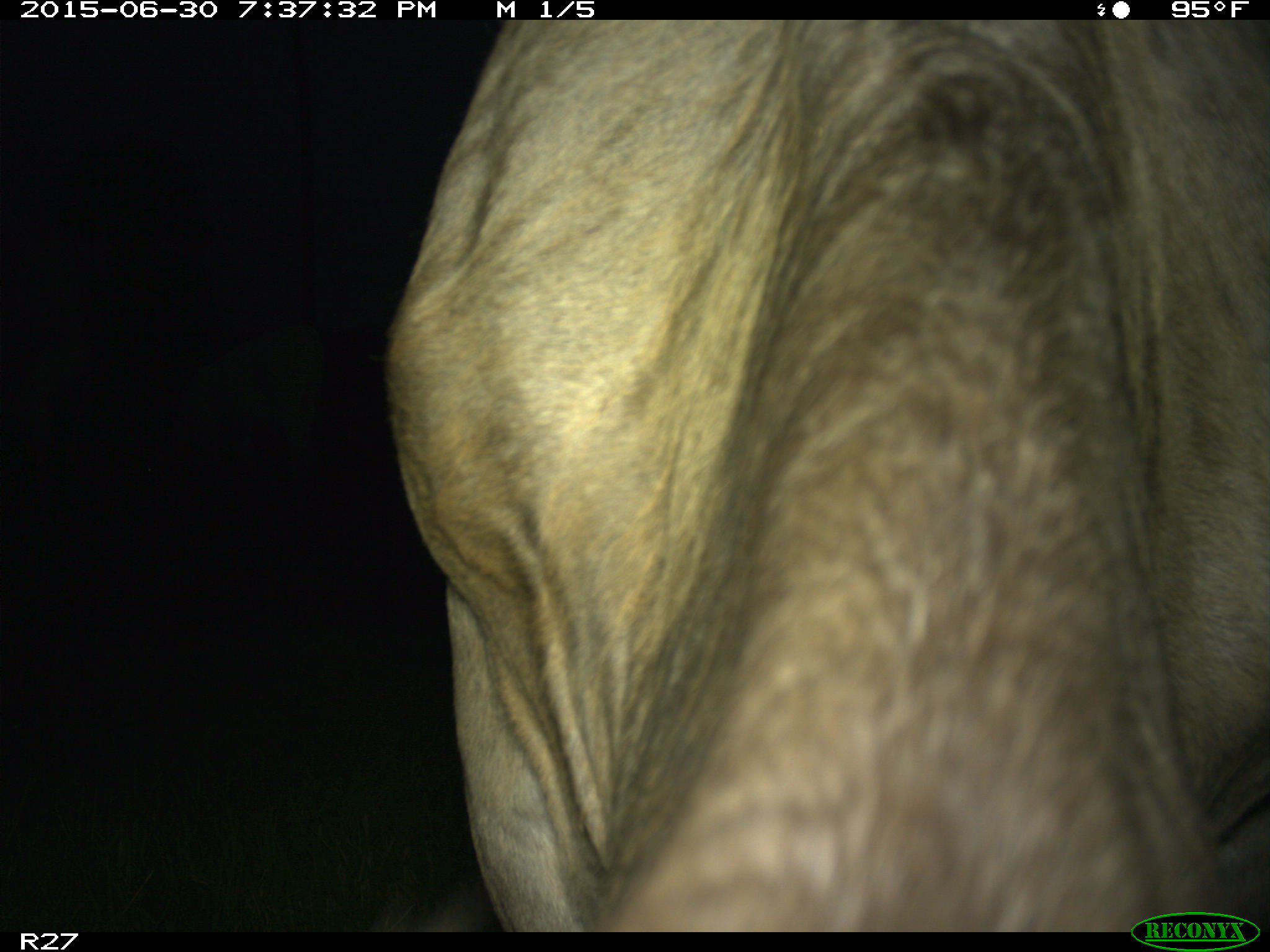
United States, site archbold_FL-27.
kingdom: Animalia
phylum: Chordata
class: Mammalia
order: Artiodactyla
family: Bovidae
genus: Bos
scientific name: Bos taurus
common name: domestic cow